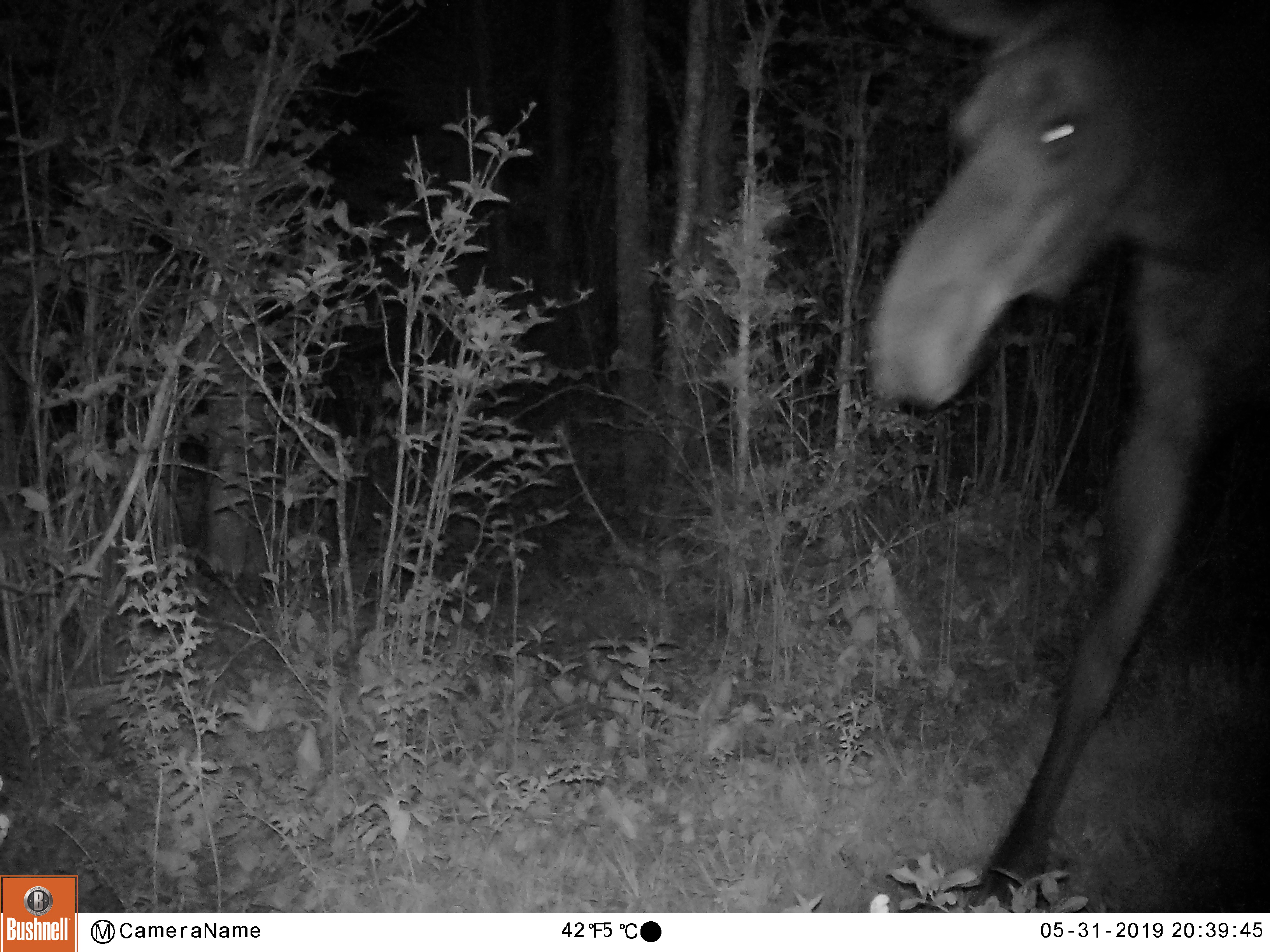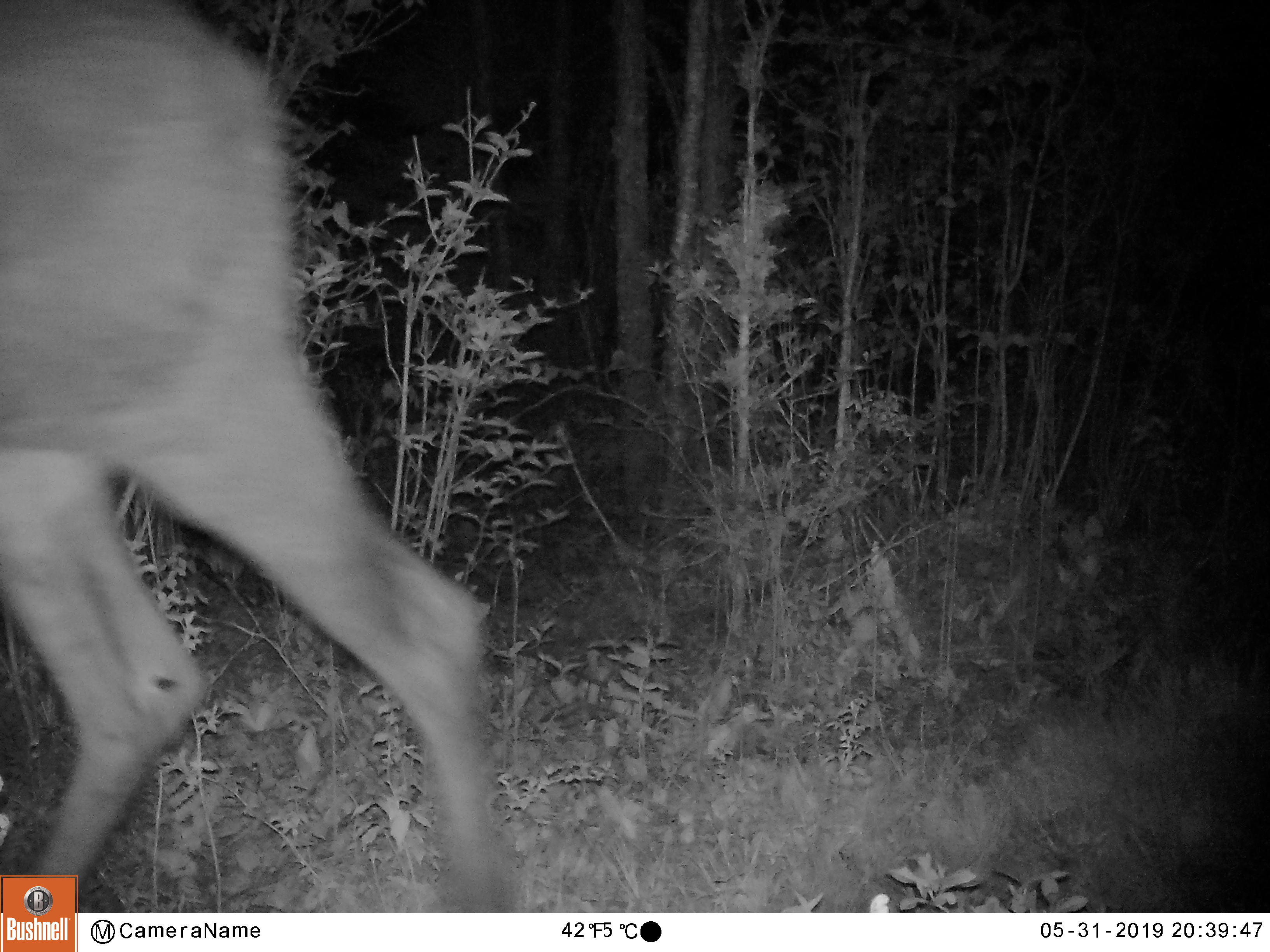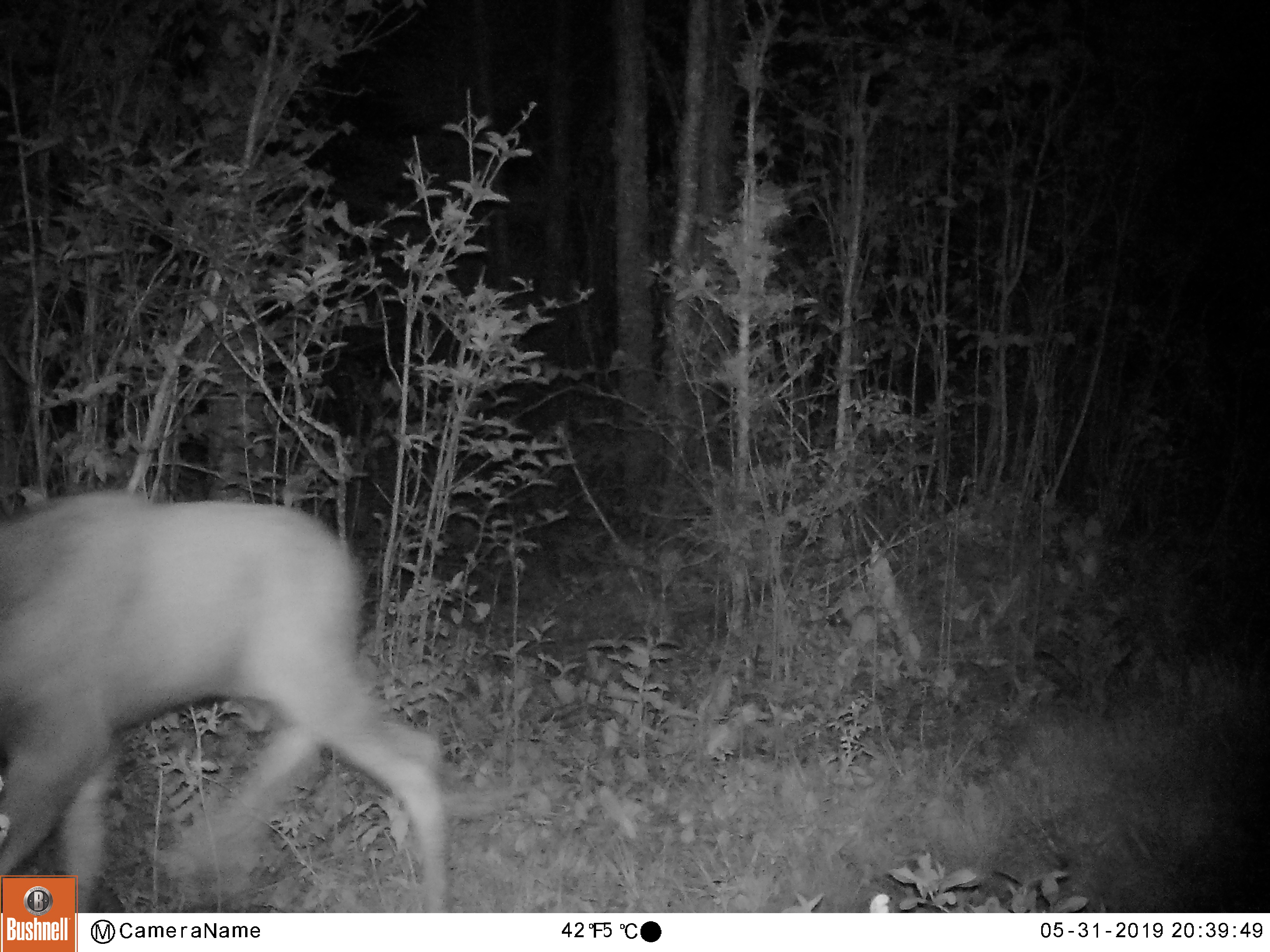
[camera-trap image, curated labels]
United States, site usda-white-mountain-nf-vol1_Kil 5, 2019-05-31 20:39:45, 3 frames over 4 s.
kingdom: Animalia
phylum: Chordata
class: Mammalia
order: Artiodactyla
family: Cervidae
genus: Alces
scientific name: Alces alces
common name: moose